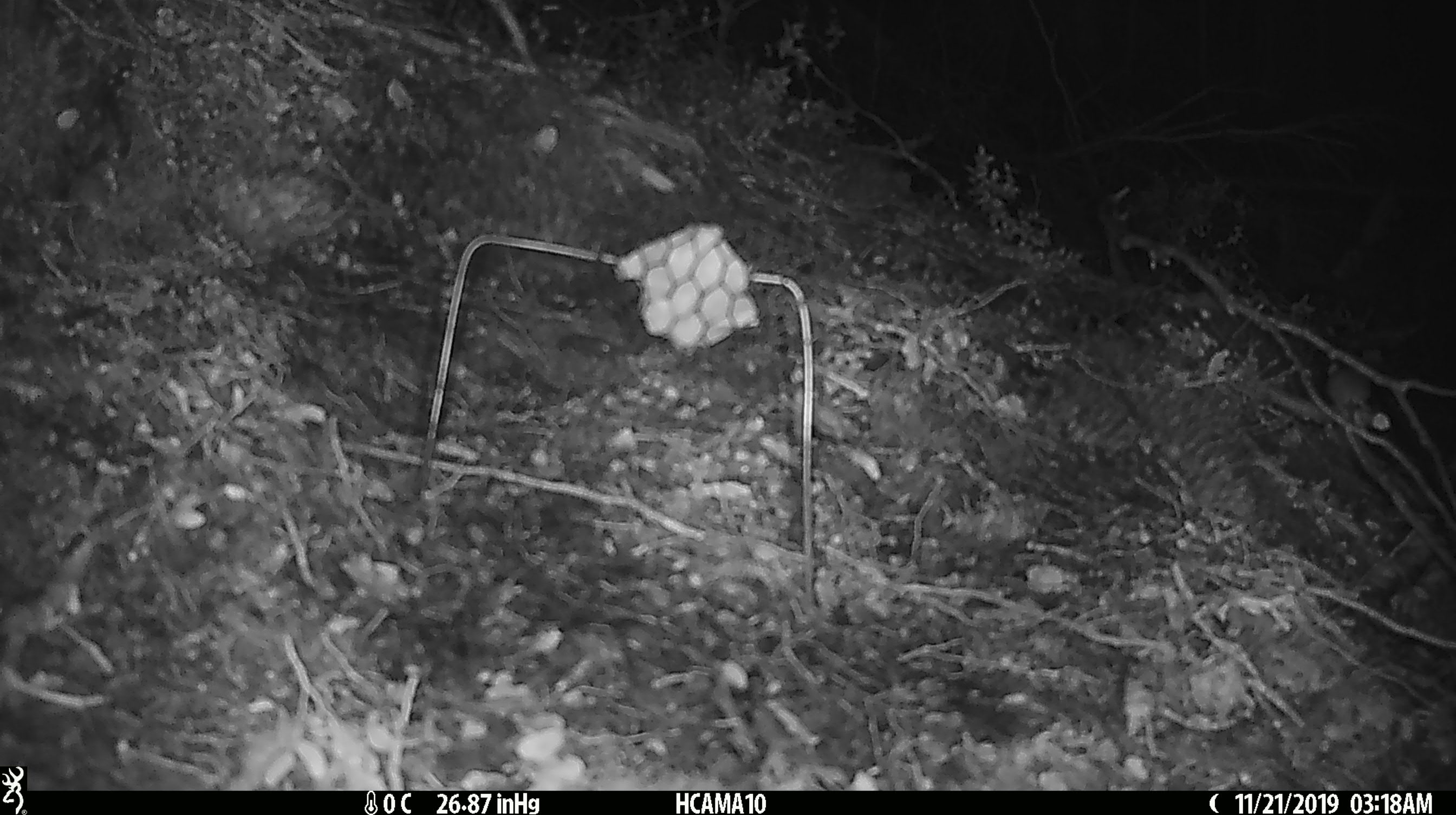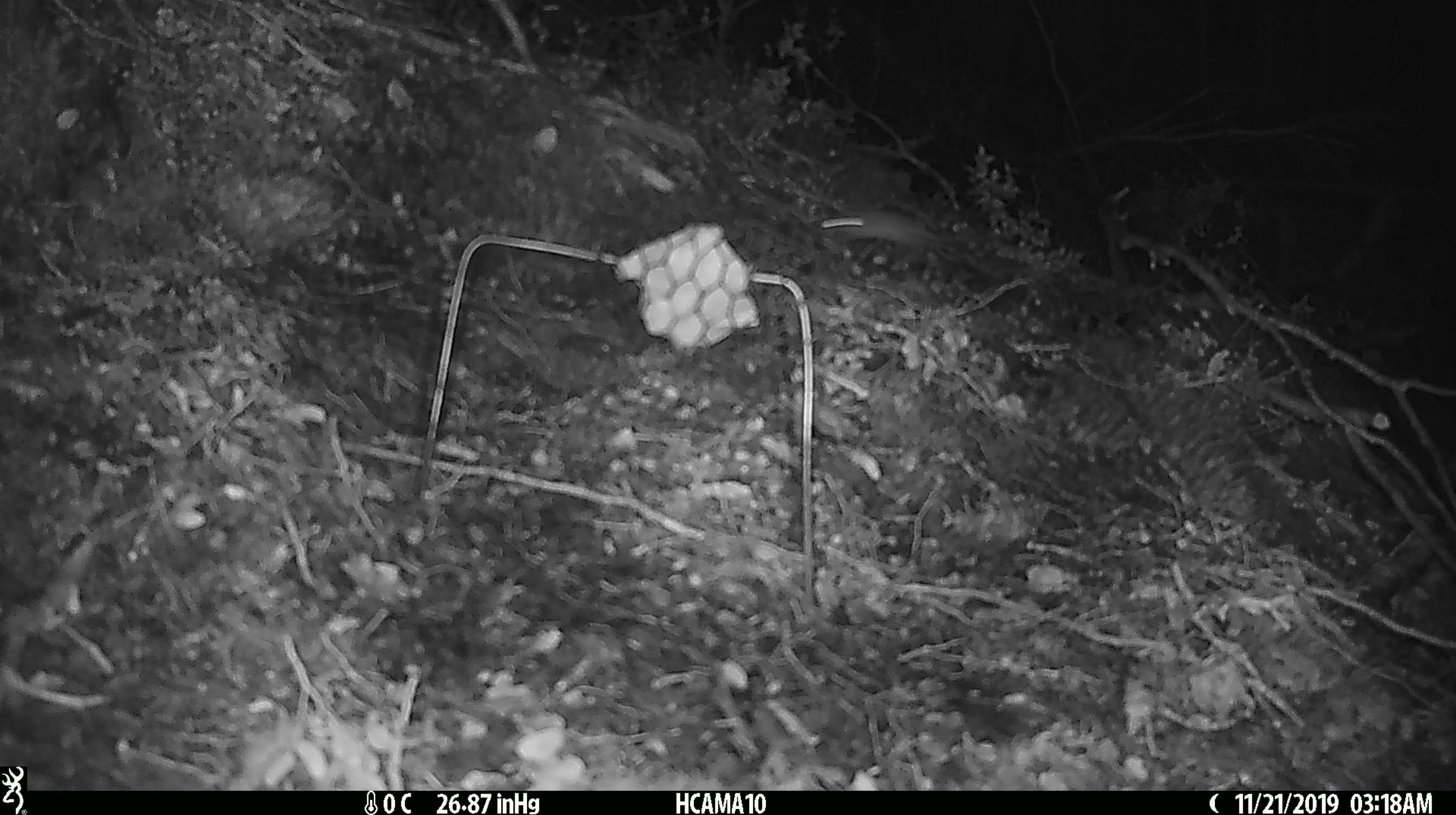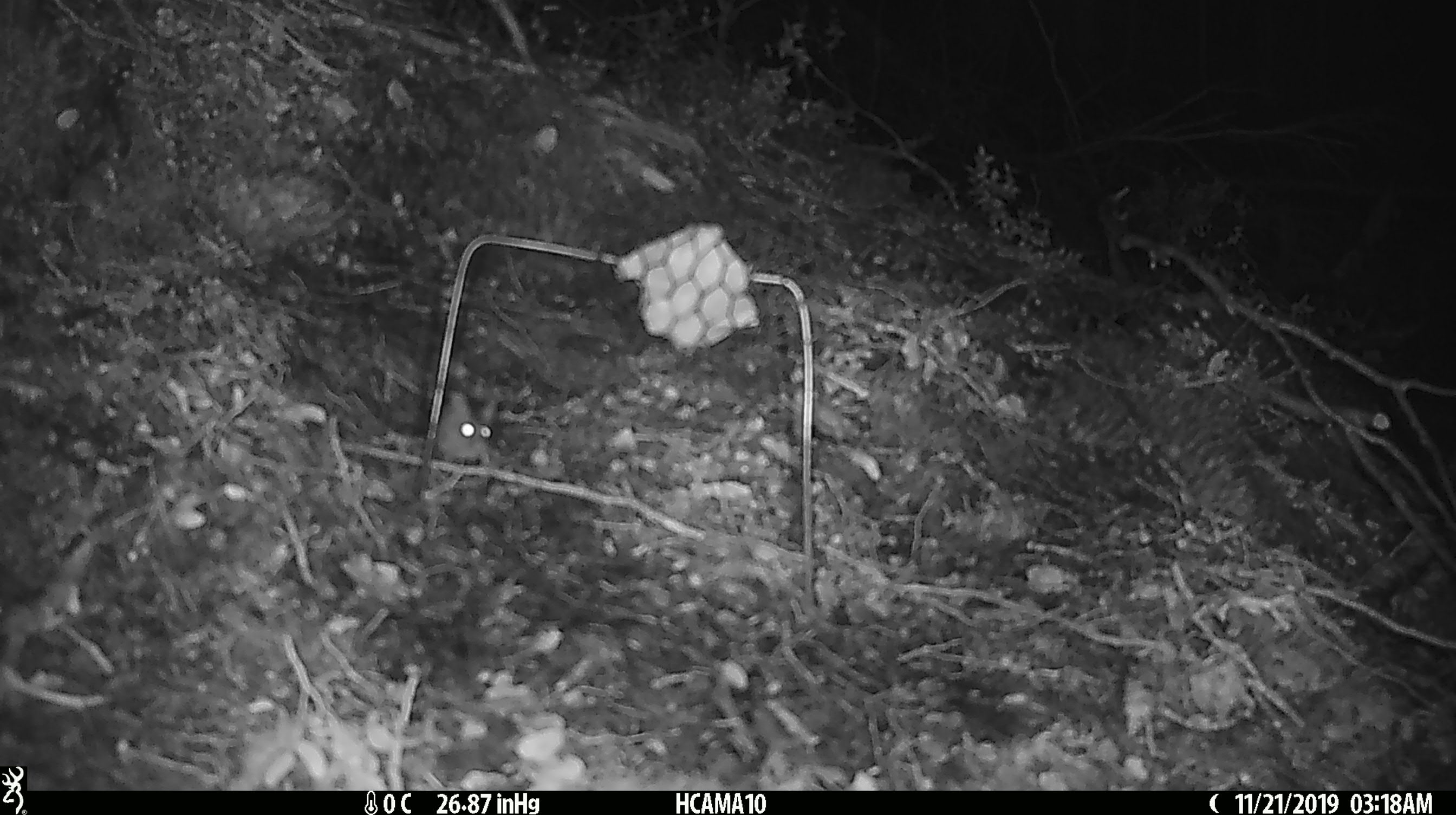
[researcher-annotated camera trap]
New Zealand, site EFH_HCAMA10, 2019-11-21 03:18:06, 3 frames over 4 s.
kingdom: Animalia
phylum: Chordata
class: Mammalia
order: Rodentia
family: Muridae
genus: Mus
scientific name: Mus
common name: mouse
Mouse (Mus).